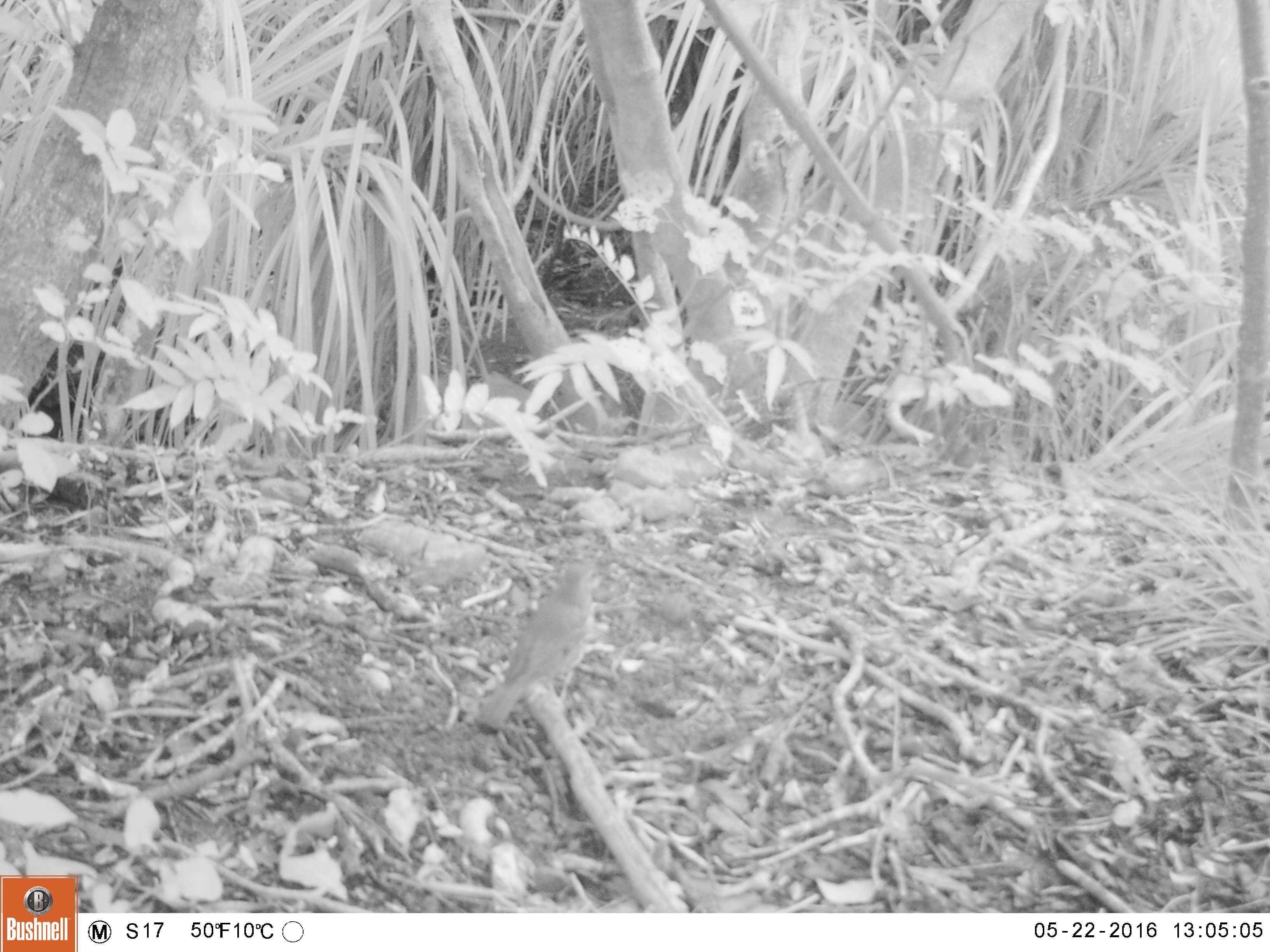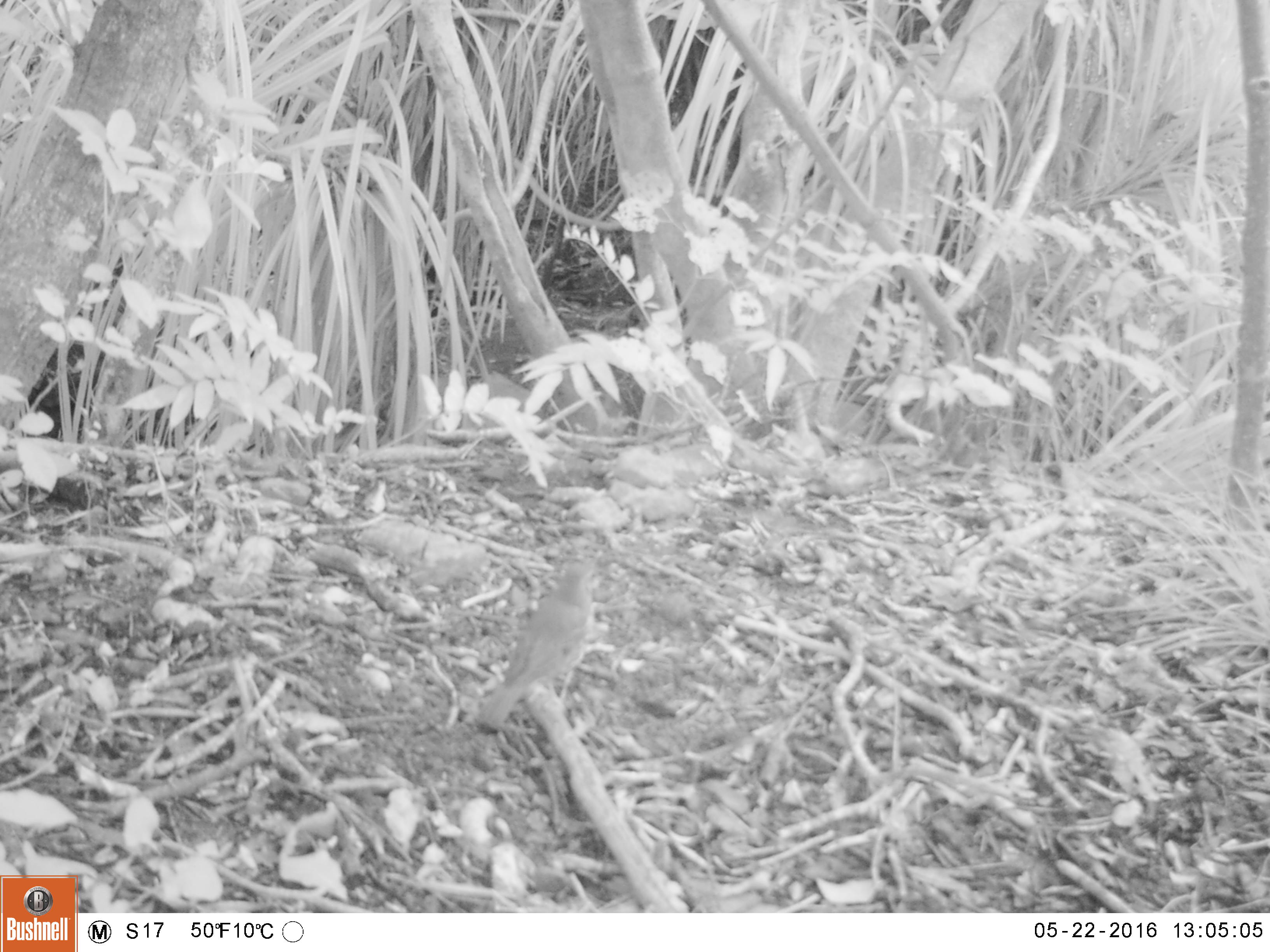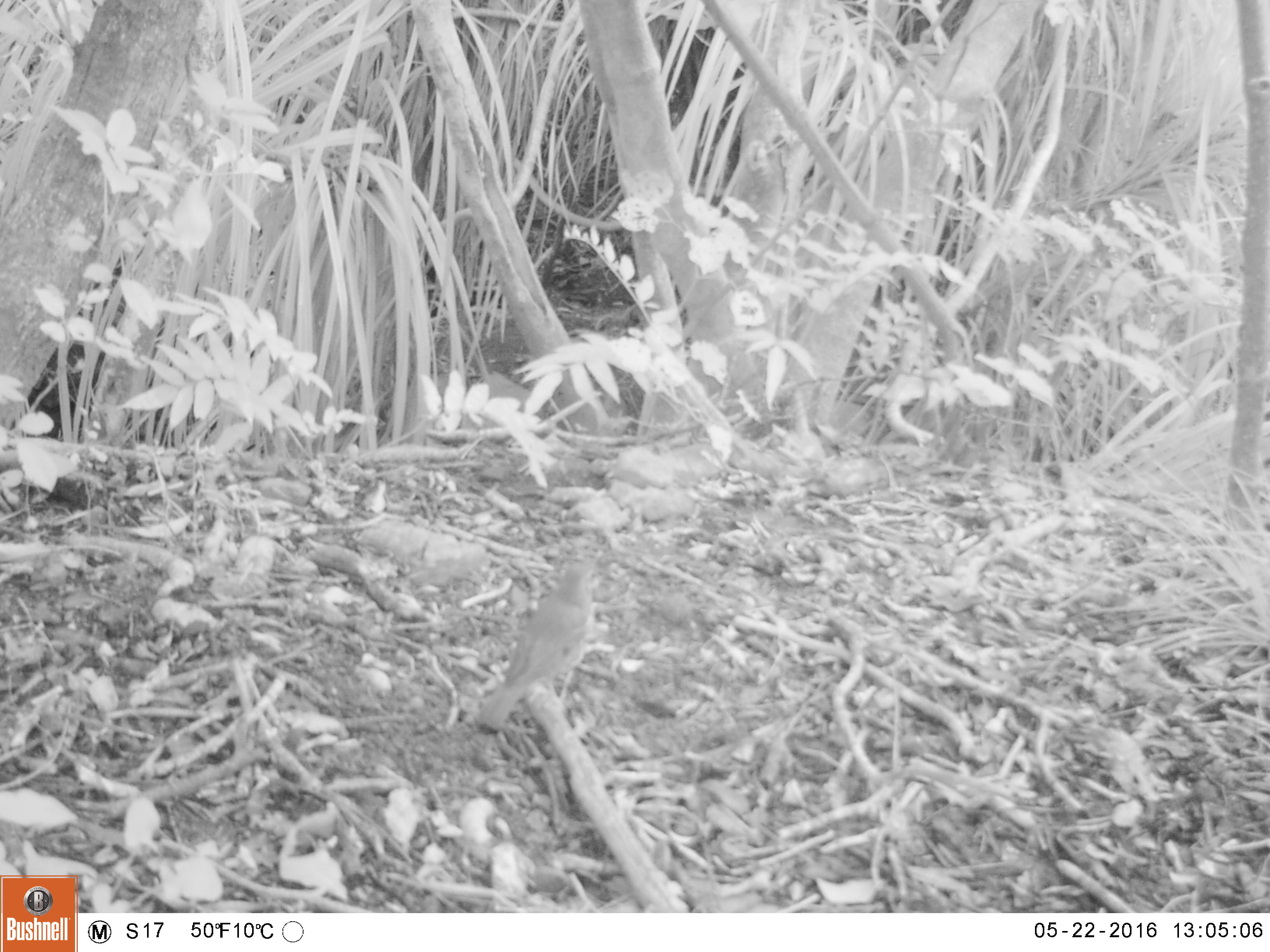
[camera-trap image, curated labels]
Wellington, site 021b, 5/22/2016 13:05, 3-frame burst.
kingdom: Animalia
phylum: Chordata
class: Aves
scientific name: Aves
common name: bird